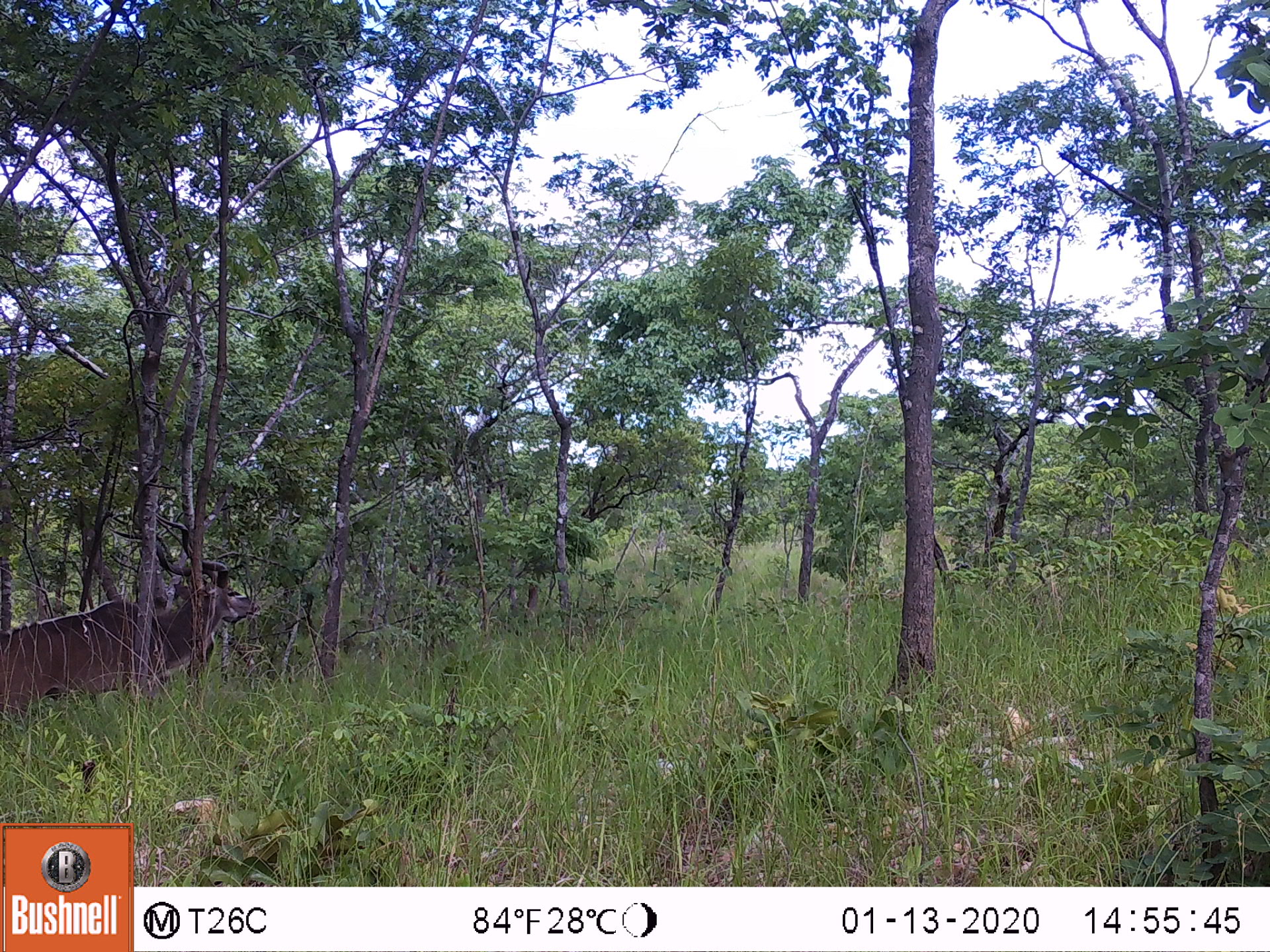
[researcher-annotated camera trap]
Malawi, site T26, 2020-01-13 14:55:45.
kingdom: Animalia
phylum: Chordata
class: Mammalia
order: Artiodactyla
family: Bovidae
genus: Tragelaphus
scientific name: Tragelaphus strepsiceros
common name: greater kudu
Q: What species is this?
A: Greater kudu (Tragelaphus strepsiceros).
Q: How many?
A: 1.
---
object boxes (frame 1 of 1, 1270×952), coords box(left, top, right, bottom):
greater kudu: box(0, 505, 251, 729)